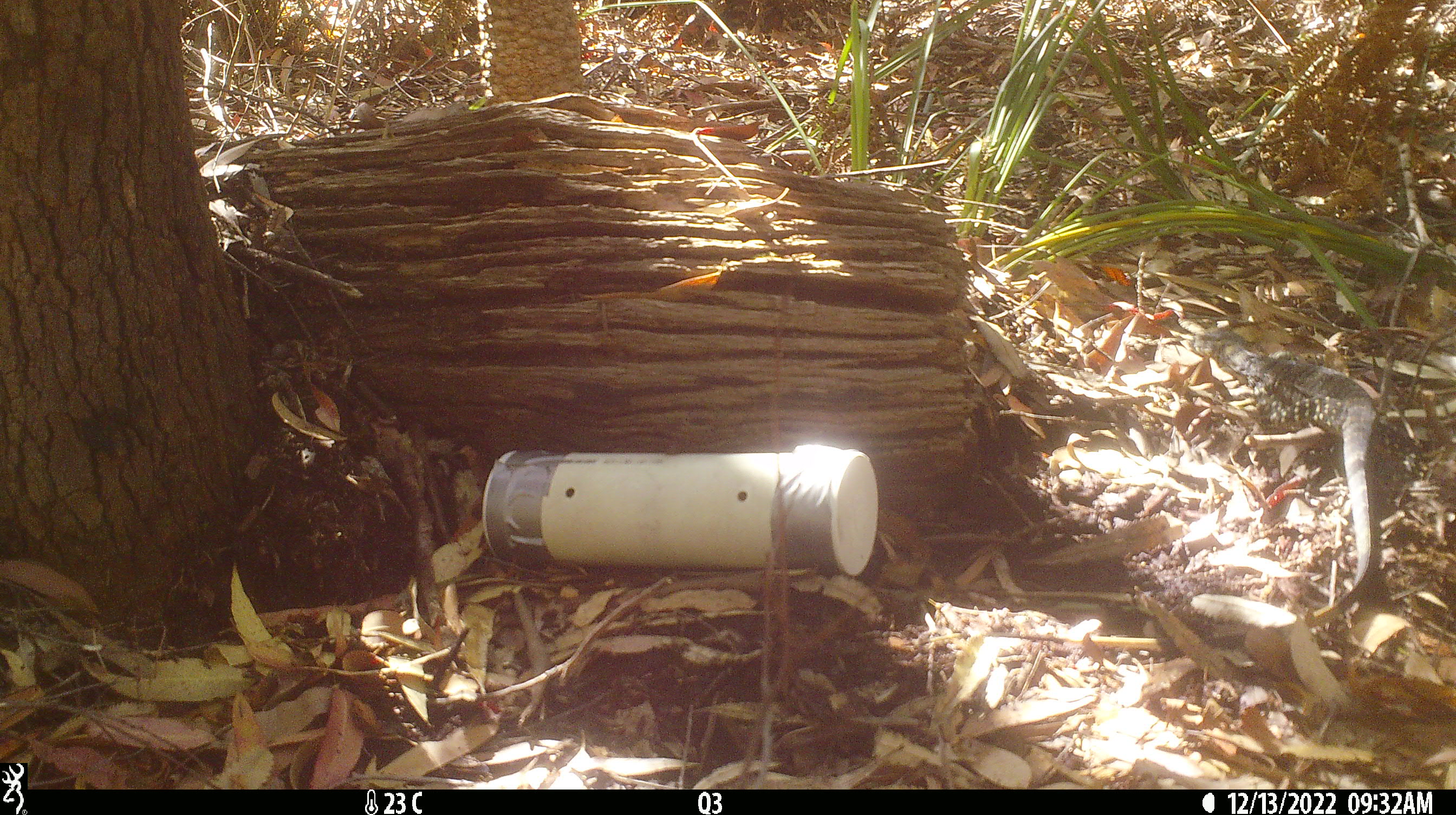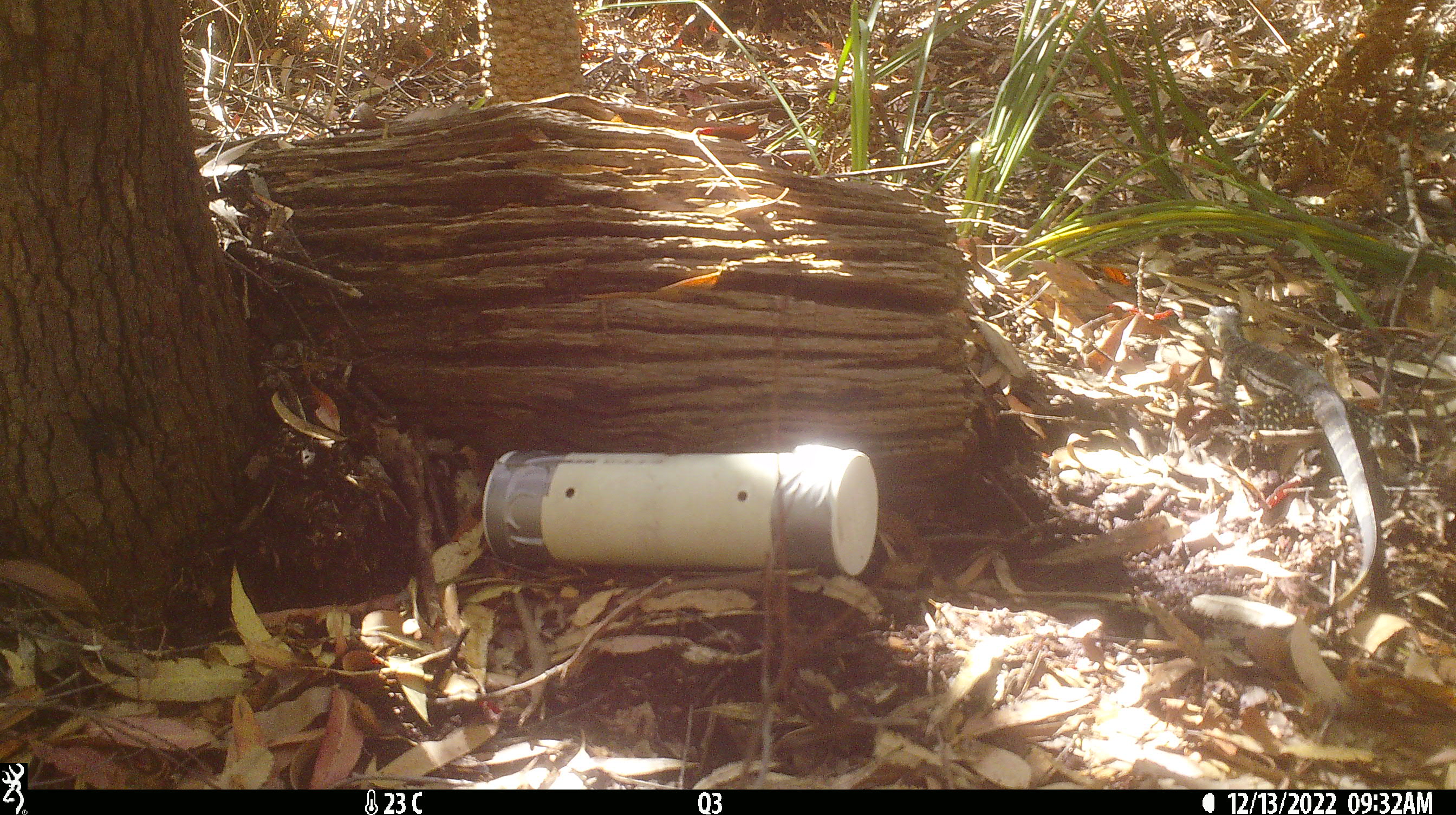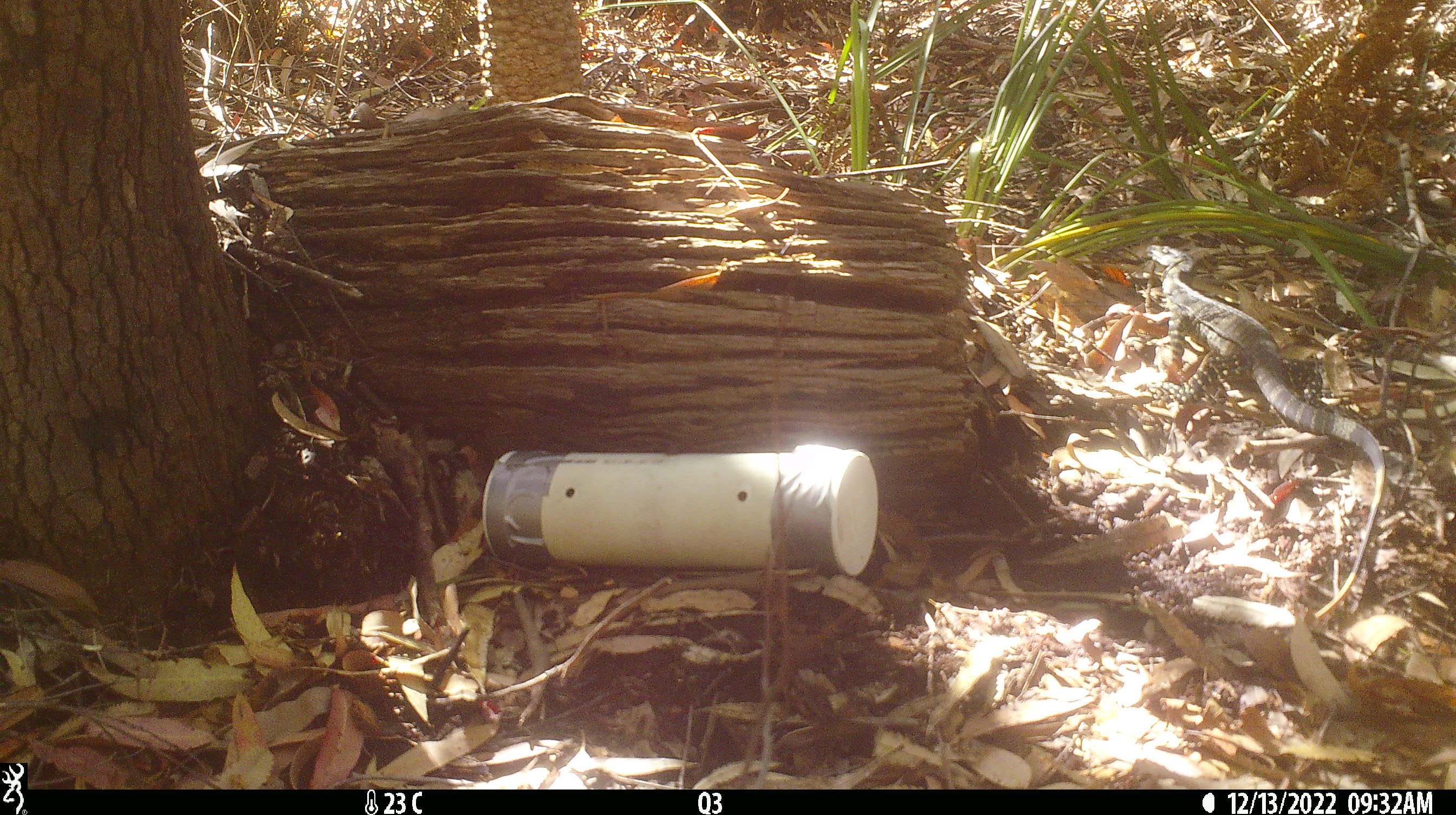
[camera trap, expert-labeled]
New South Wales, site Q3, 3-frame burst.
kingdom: Animalia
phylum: Chordata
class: Reptilia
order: Squamata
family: Varanidae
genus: Varanus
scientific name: Varanus varius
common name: lace monitor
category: goanna